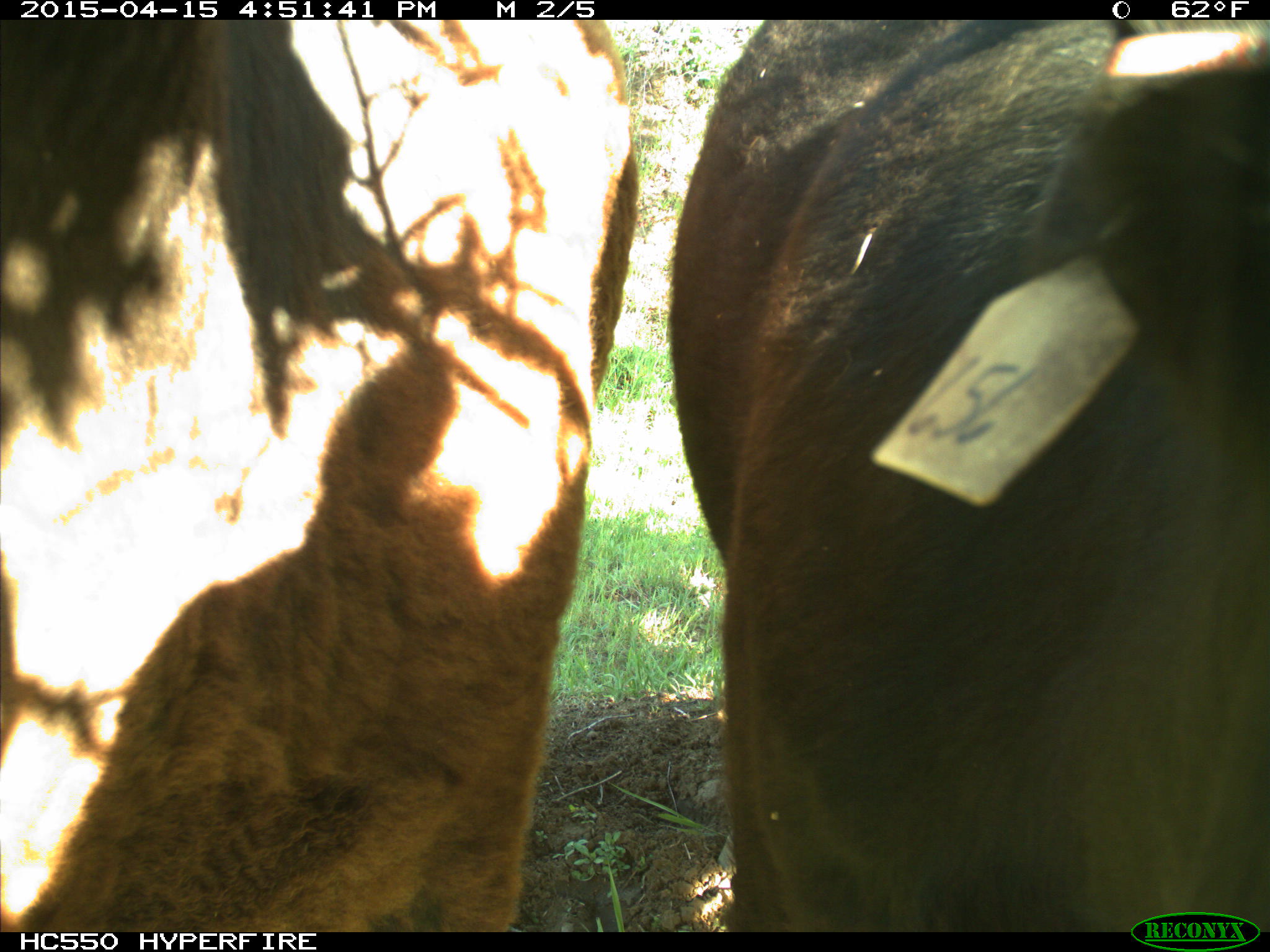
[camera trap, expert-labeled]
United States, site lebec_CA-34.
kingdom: Animalia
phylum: Chordata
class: Mammalia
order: Artiodactyla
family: Bovidae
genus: Bos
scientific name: Bos taurus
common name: domestic cow